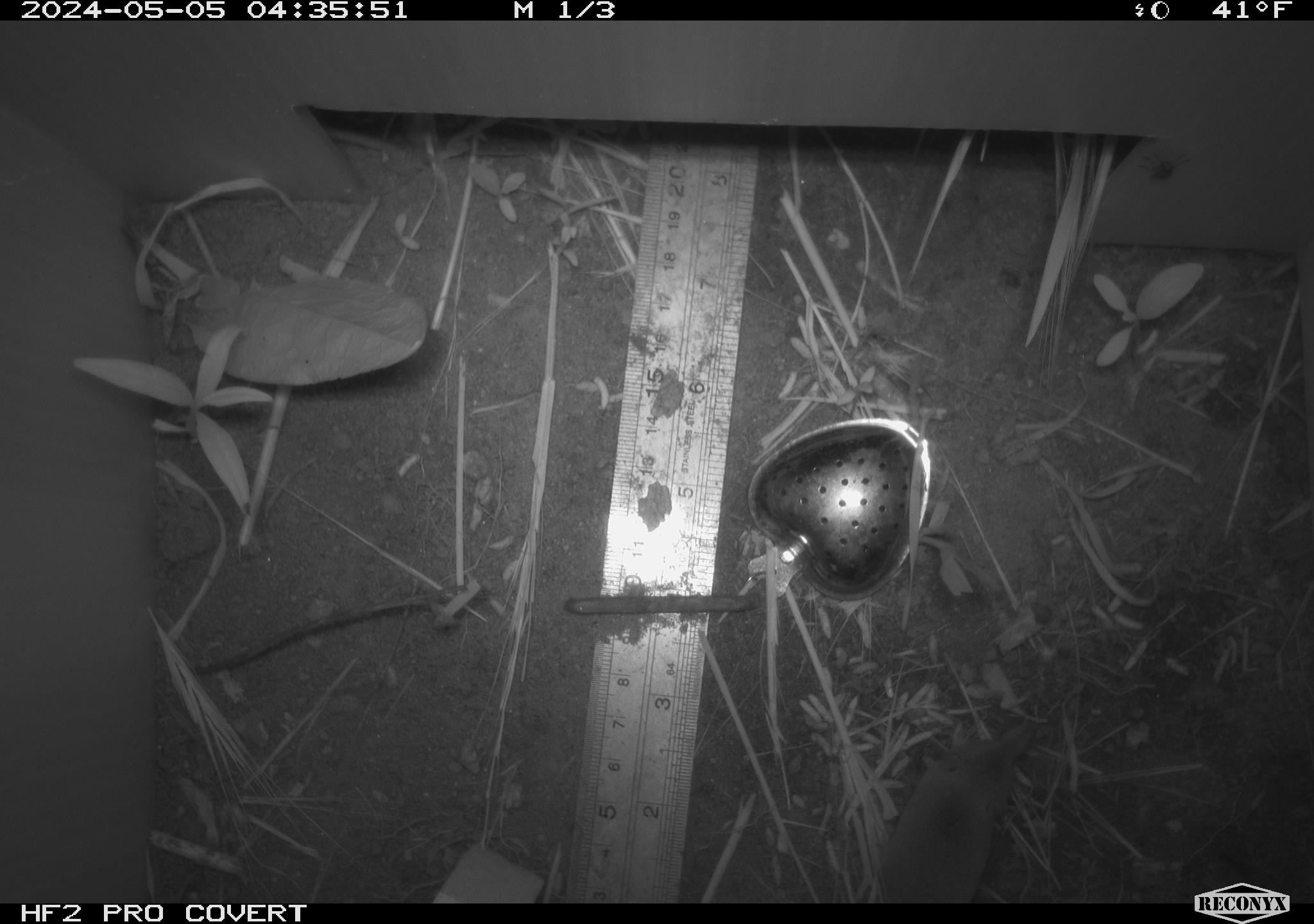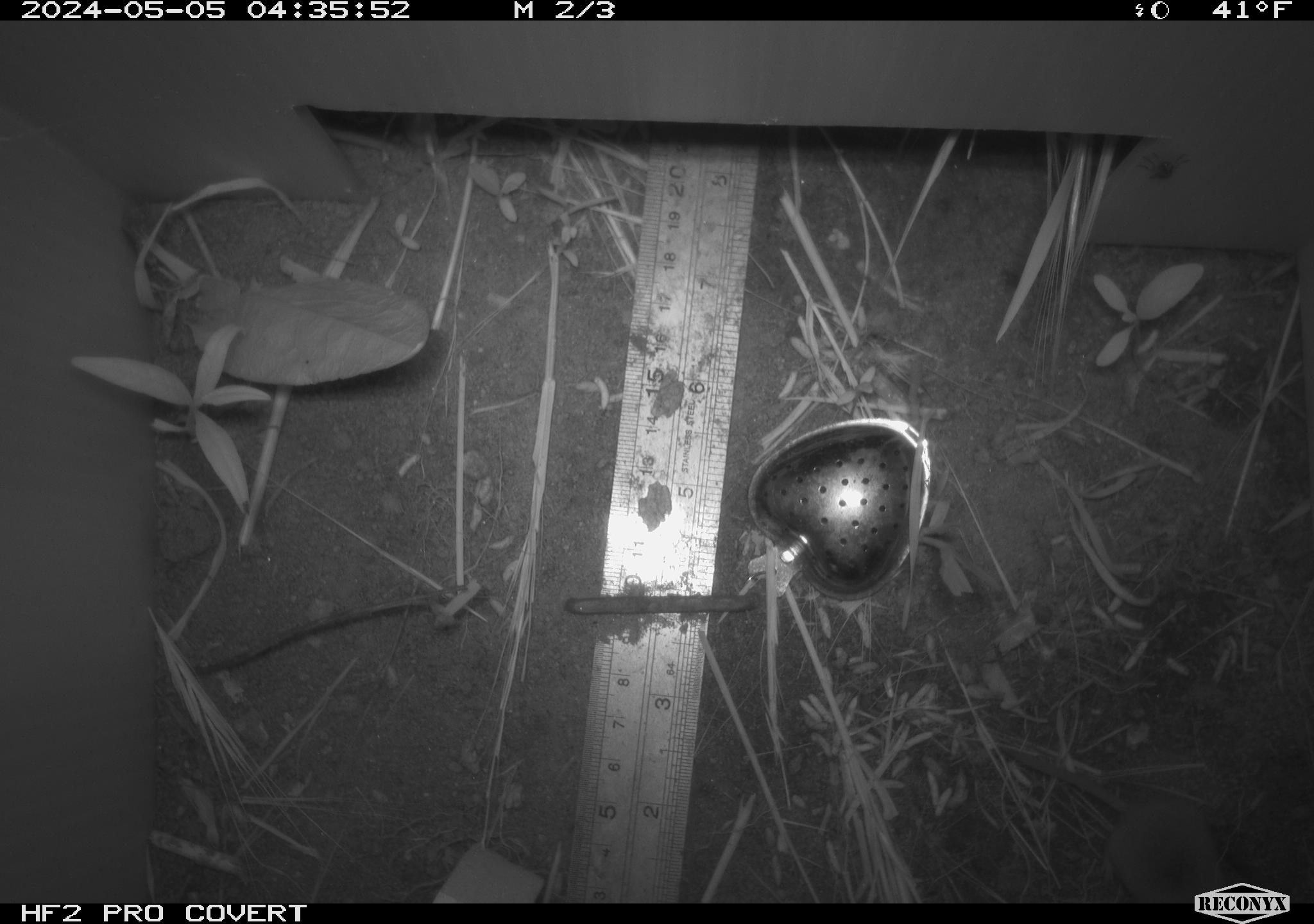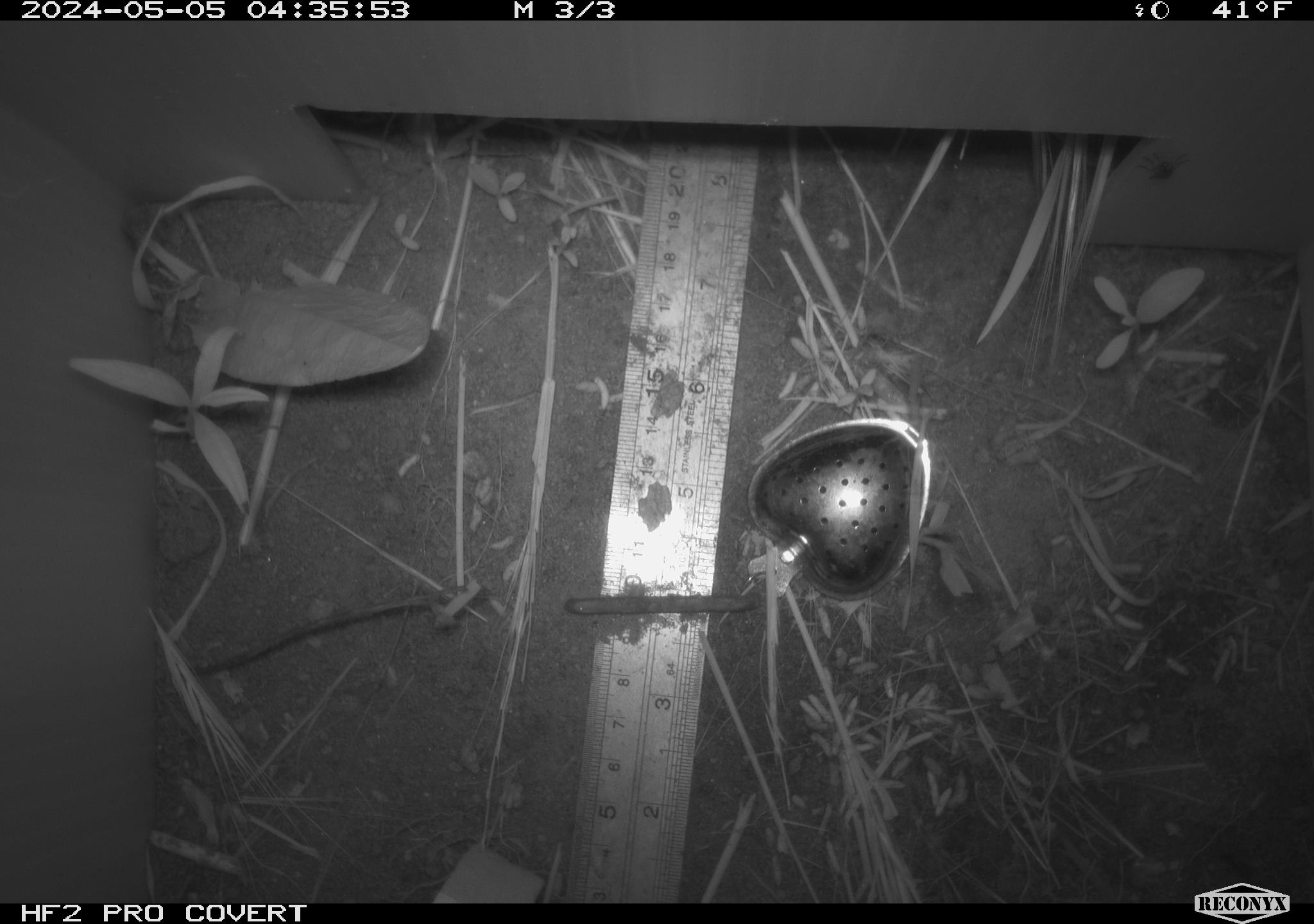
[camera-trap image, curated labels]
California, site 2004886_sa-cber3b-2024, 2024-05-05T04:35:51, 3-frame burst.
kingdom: Animalia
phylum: Chordata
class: Mammalia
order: Eulipotyphla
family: Soricidae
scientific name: Soricidae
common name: shrews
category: soricidae family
Soricidae family (shrews) (Soricidae).